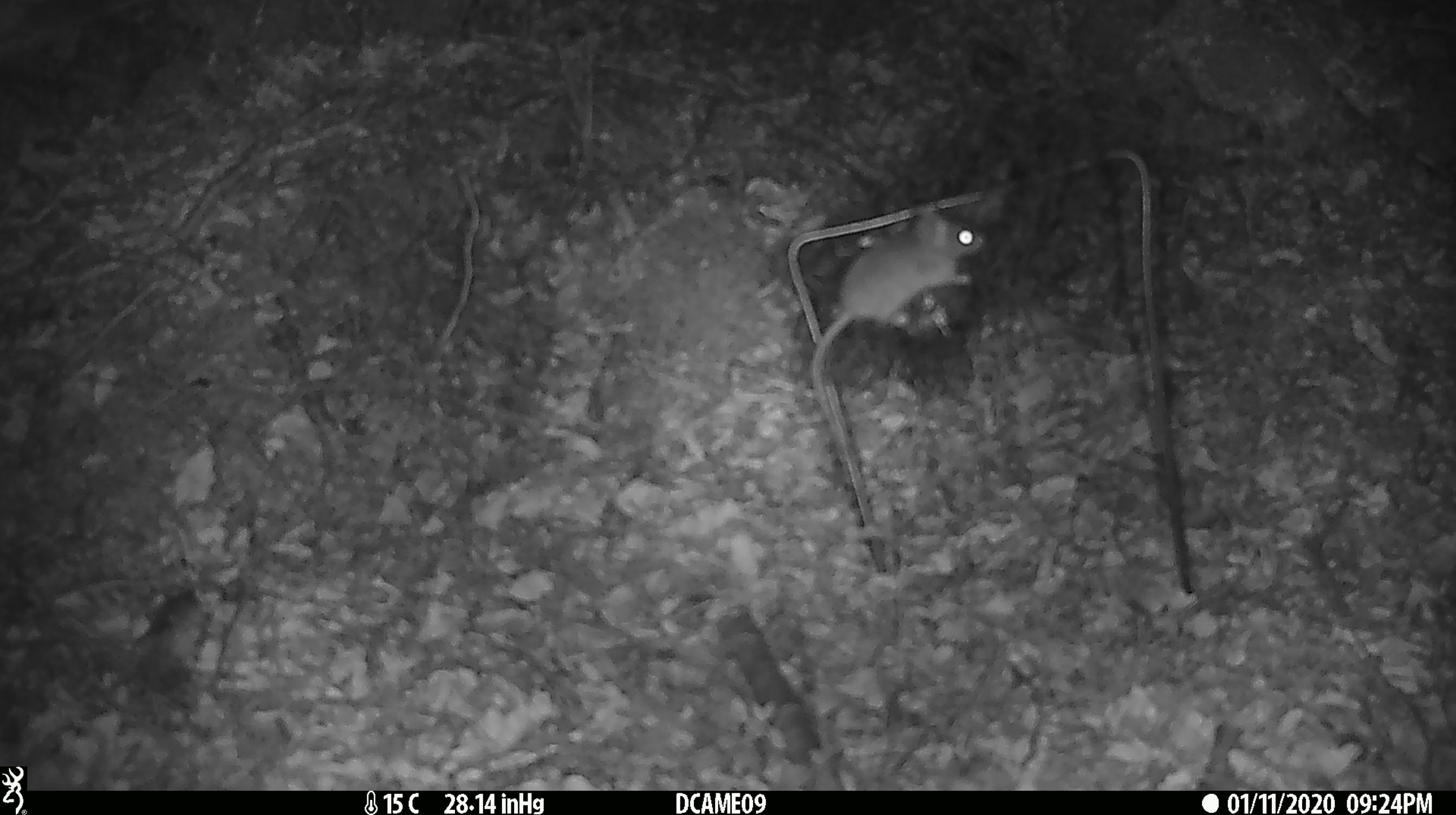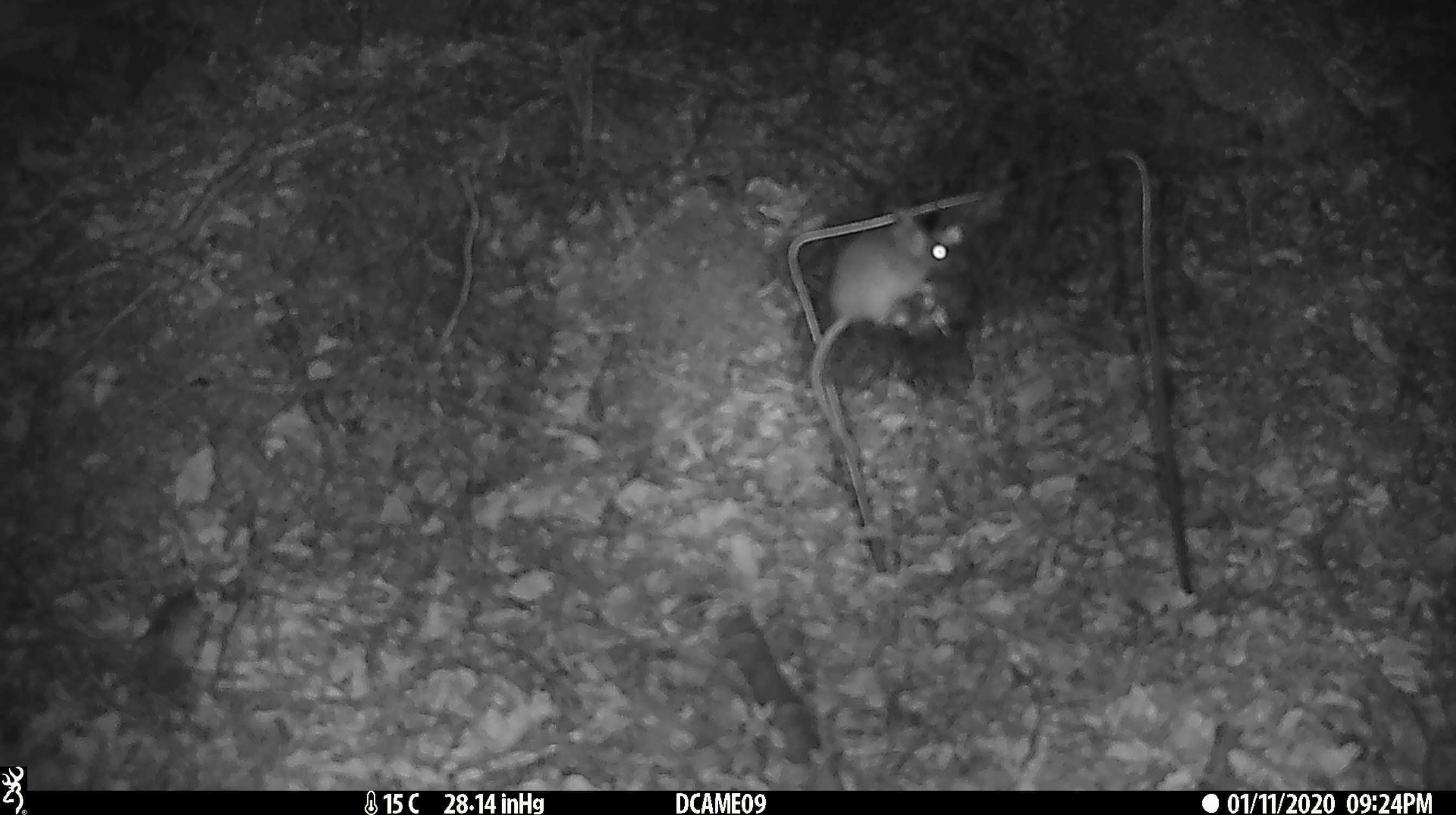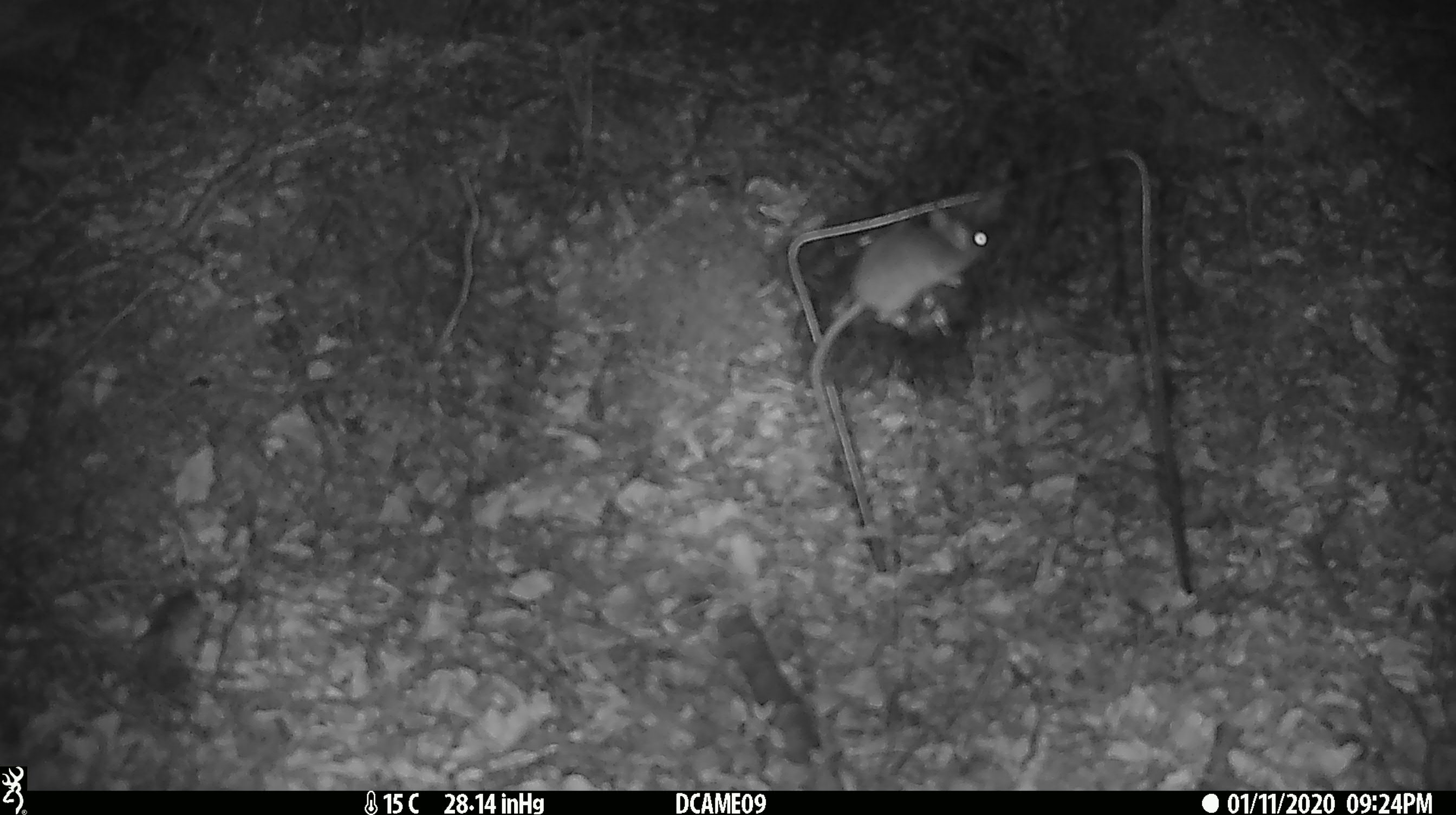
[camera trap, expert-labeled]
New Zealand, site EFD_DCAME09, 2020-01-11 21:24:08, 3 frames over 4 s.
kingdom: Animalia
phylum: Chordata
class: Mammalia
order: Rodentia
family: Muridae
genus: Mus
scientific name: Mus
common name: mouse